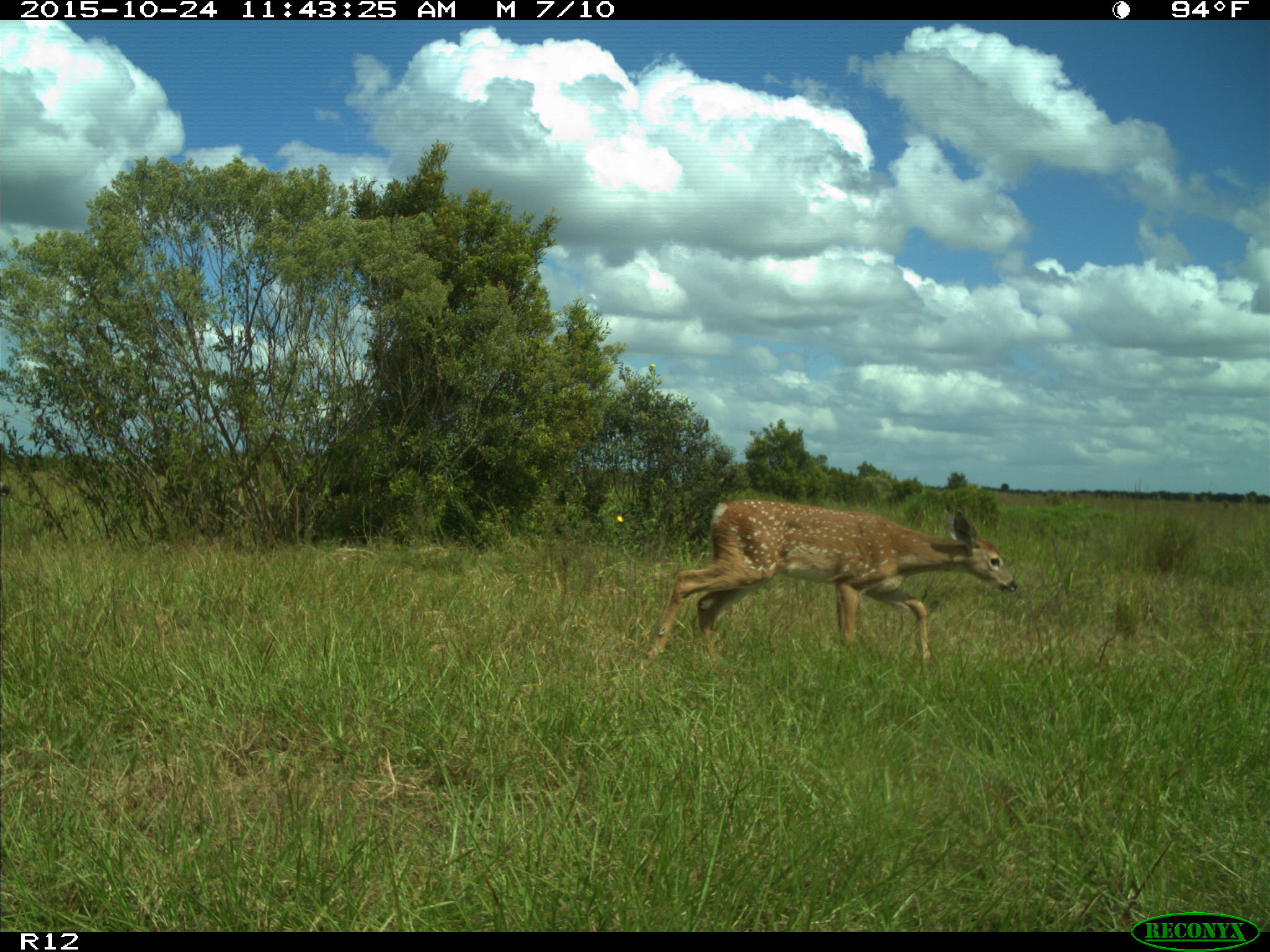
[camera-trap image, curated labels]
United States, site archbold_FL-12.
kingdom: Animalia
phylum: Chordata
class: Mammalia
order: Artiodactyla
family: Cervidae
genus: Odocoileus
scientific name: Odocoileus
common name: deer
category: unidentified deer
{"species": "unidentified deer (deer) (Odocoileus)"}